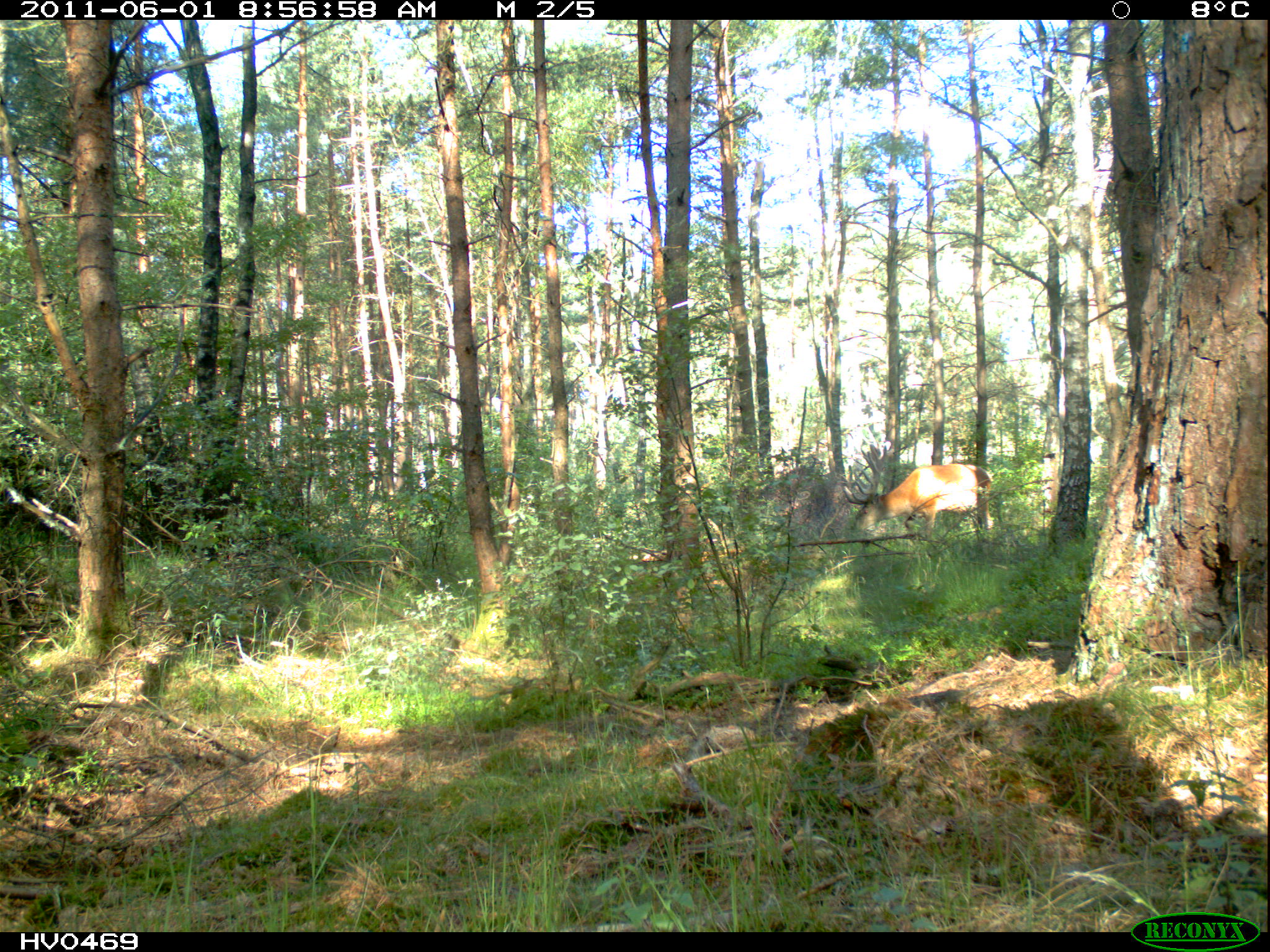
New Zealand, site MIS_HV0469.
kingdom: Animalia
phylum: Chordata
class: Mammalia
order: Artiodactyla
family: Cervidae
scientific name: Cervidae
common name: deer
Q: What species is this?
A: Deer (Cervidae).